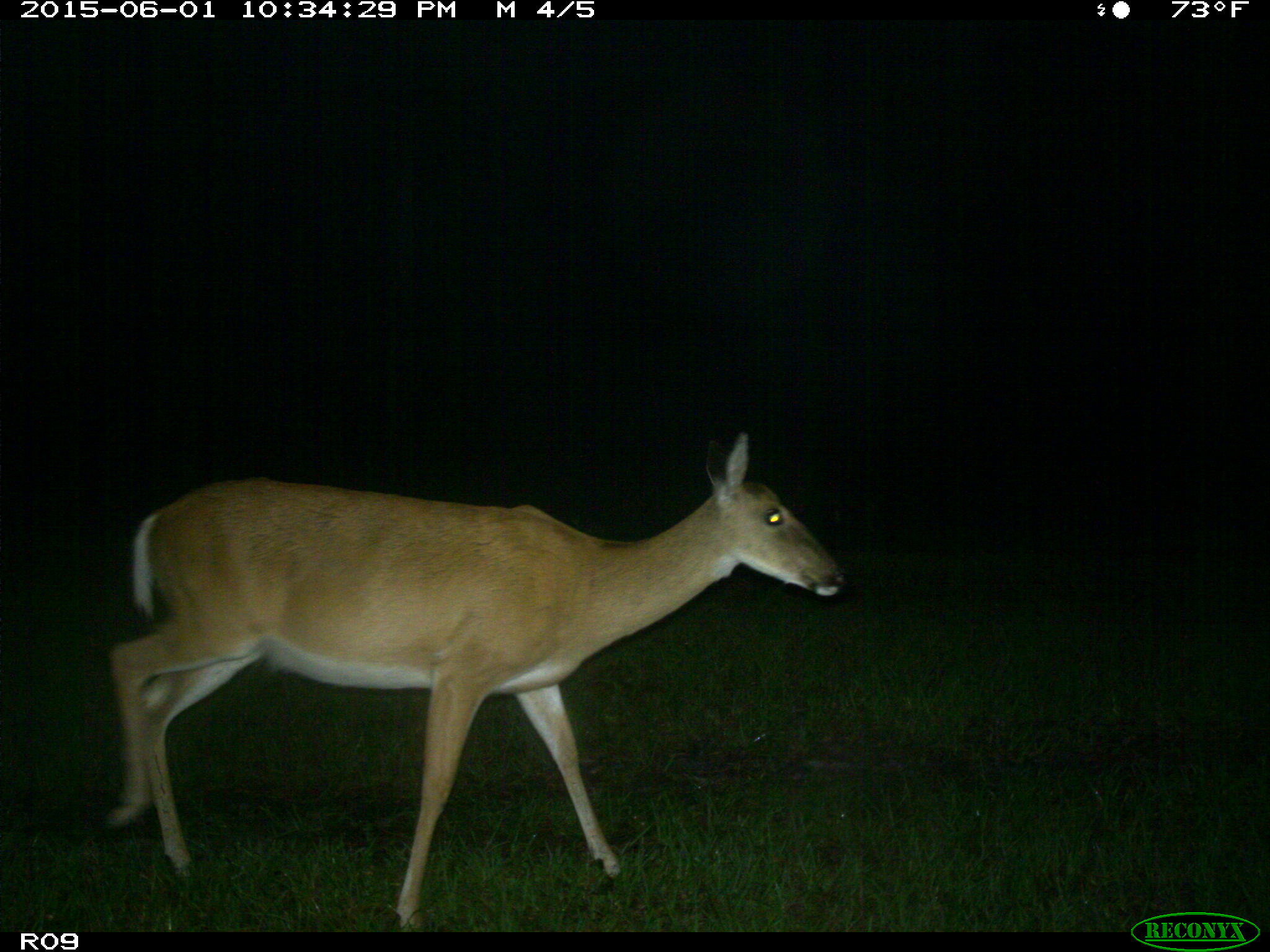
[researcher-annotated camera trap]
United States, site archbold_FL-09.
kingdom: Animalia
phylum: Chordata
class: Mammalia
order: Artiodactyla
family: Cervidae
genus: Odocoileus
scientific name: Odocoileus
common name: deer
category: unidentified deer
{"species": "unidentified deer (deer) (Odocoileus)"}